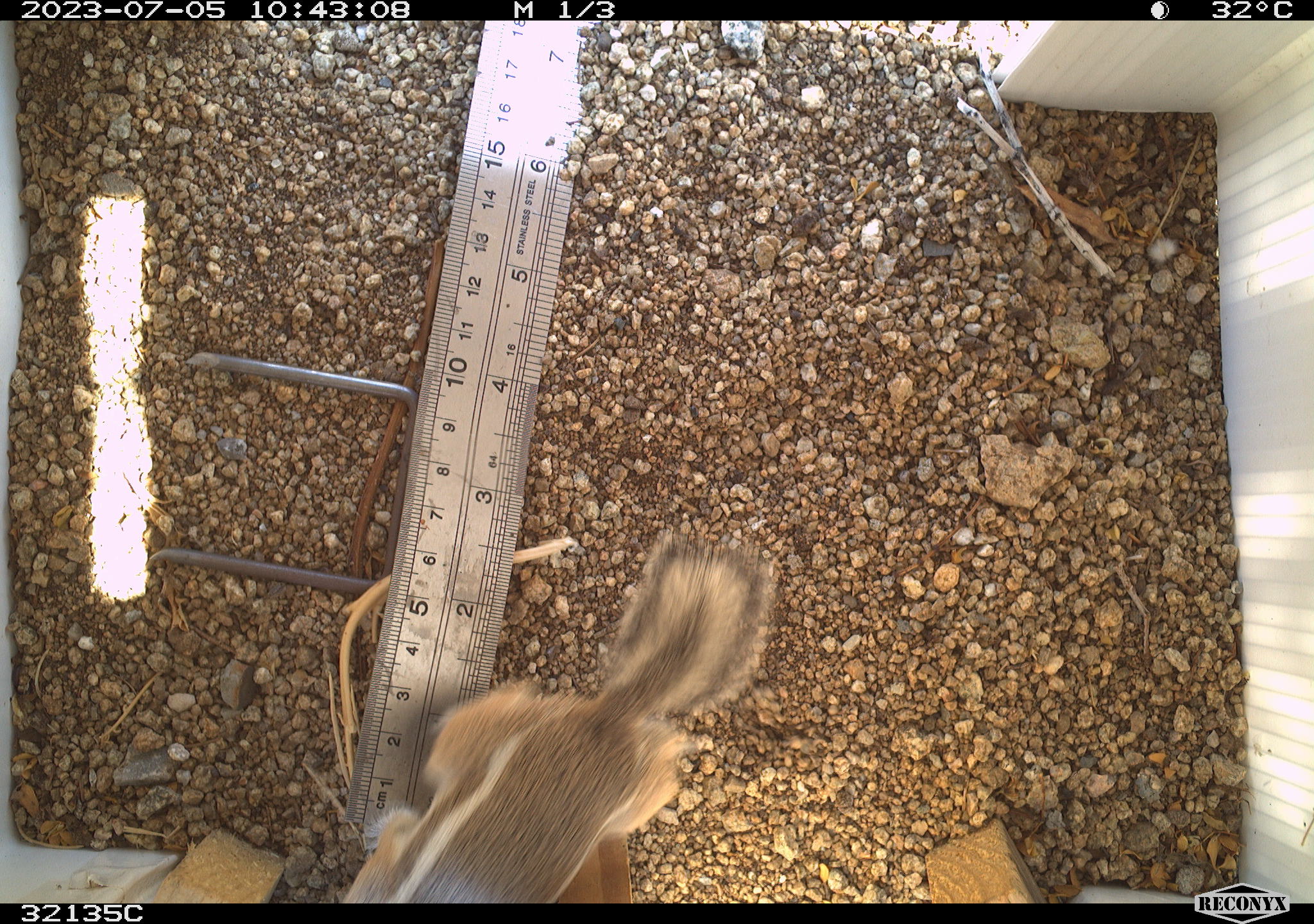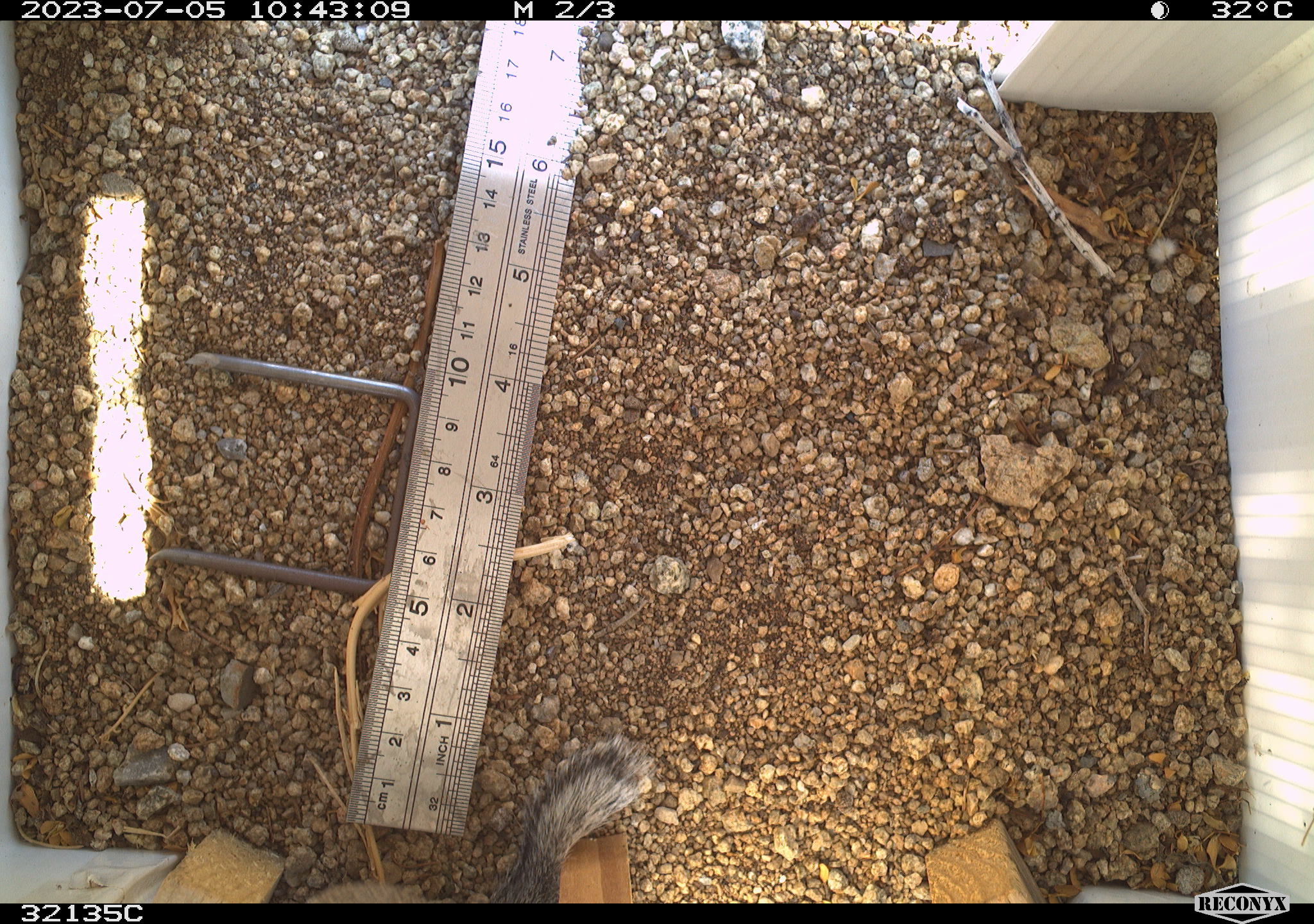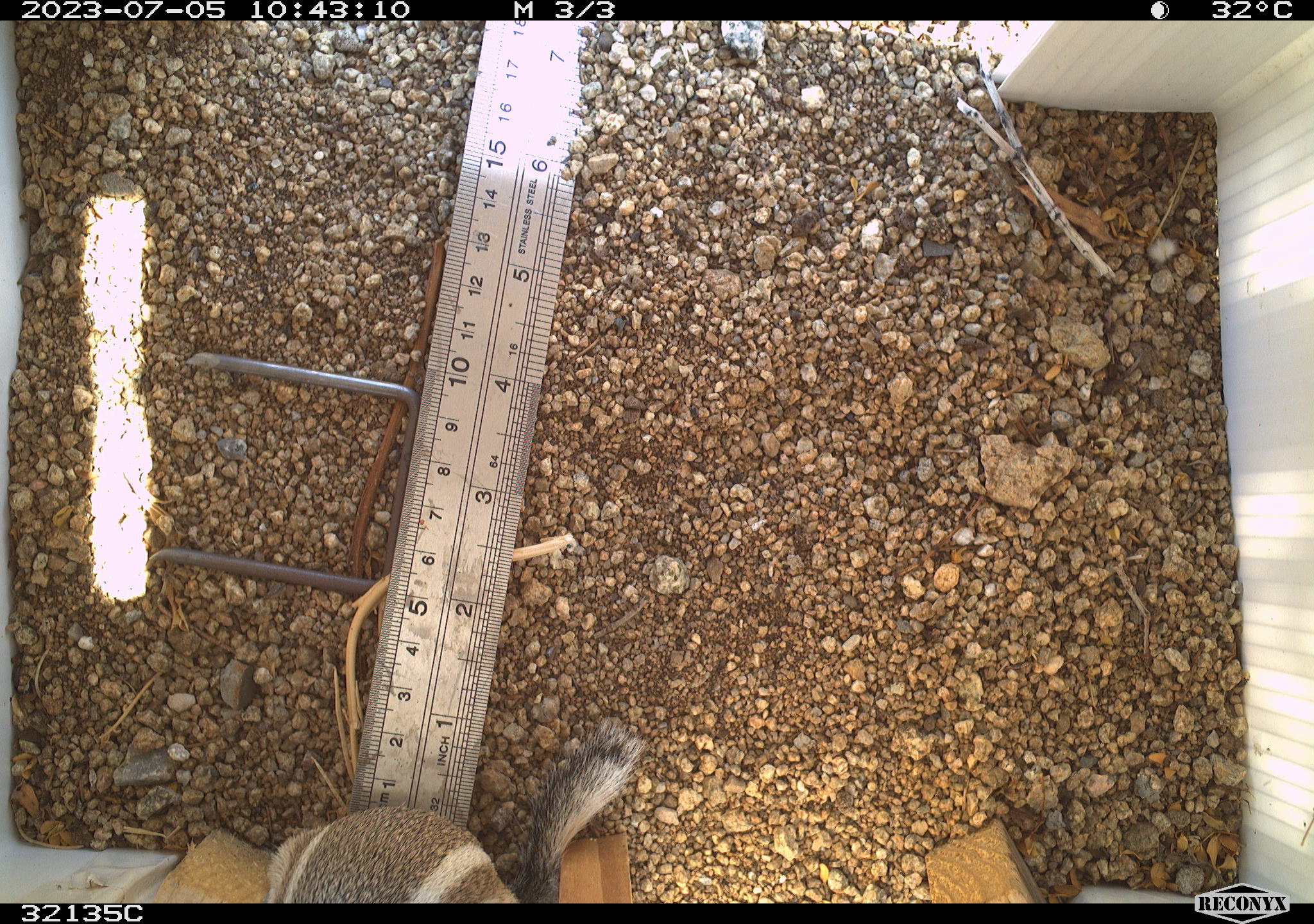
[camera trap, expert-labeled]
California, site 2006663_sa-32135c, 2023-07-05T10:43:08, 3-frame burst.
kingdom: Animalia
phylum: Chordata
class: Mammalia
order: Rodentia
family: Sciuridae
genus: Ammospermophilus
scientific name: Ammospermophilus leucurus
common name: white-tailed antelope squirrel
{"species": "white-tailed antelope squirrel (Ammospermophilus leucurus)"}